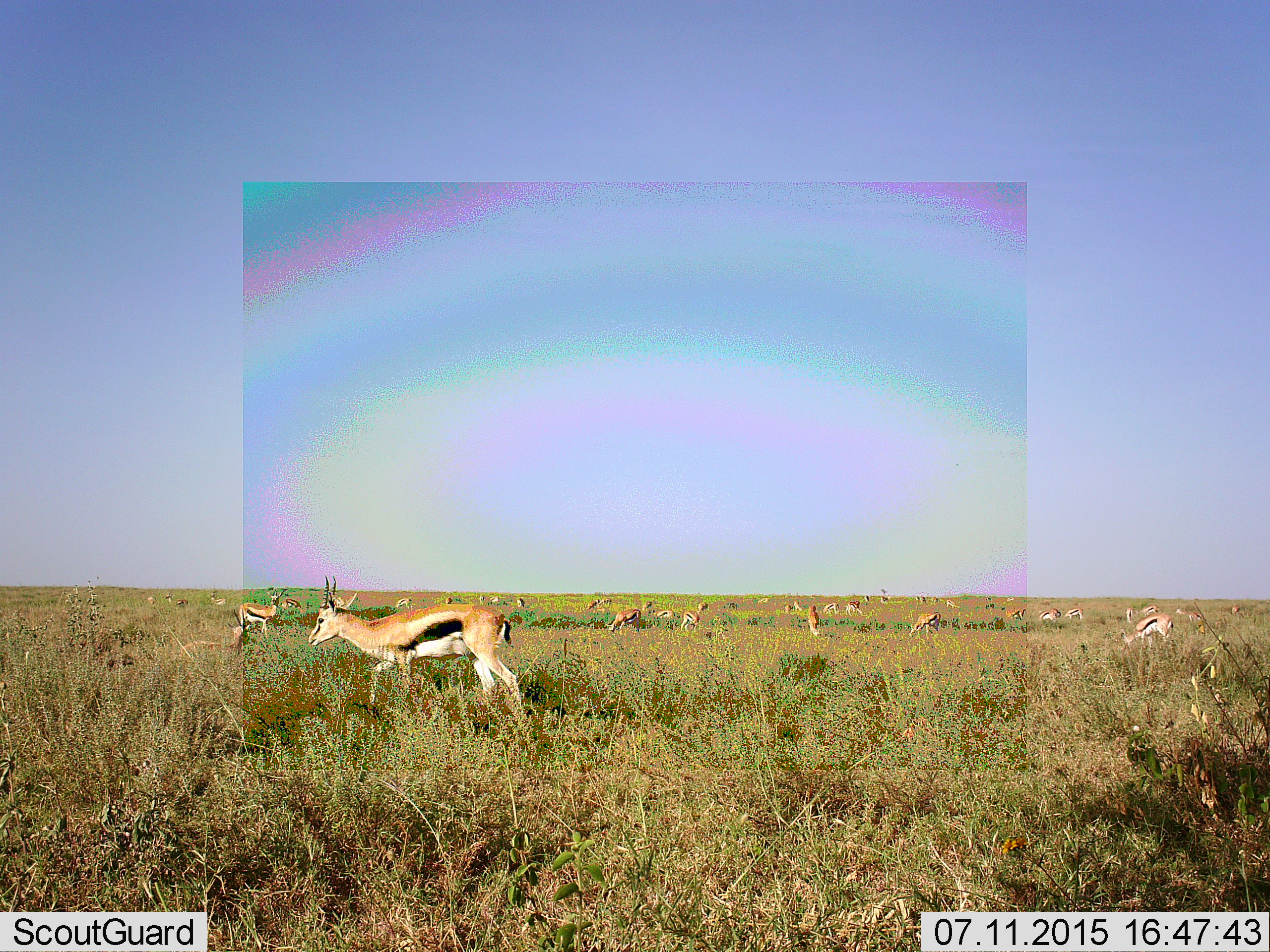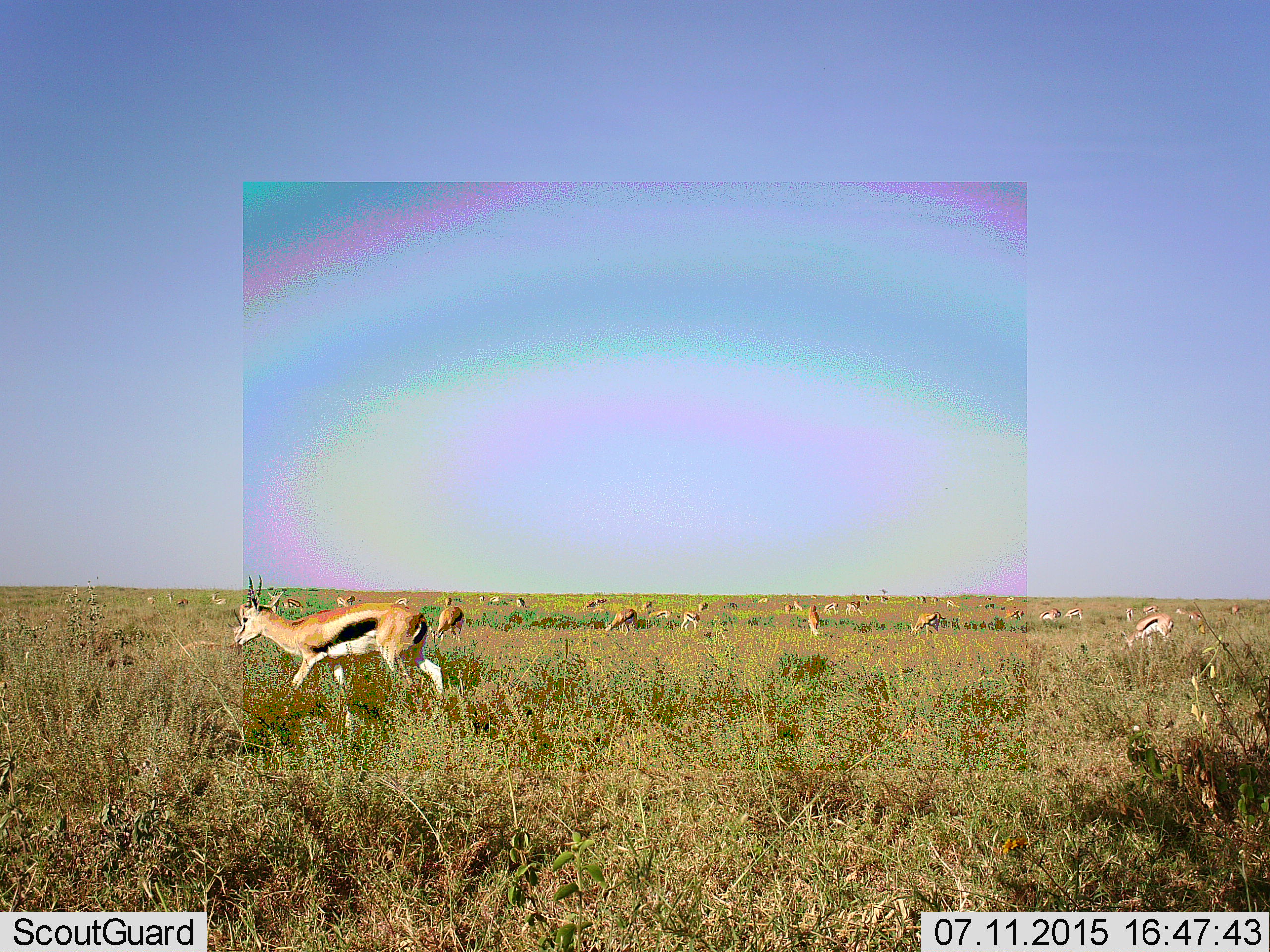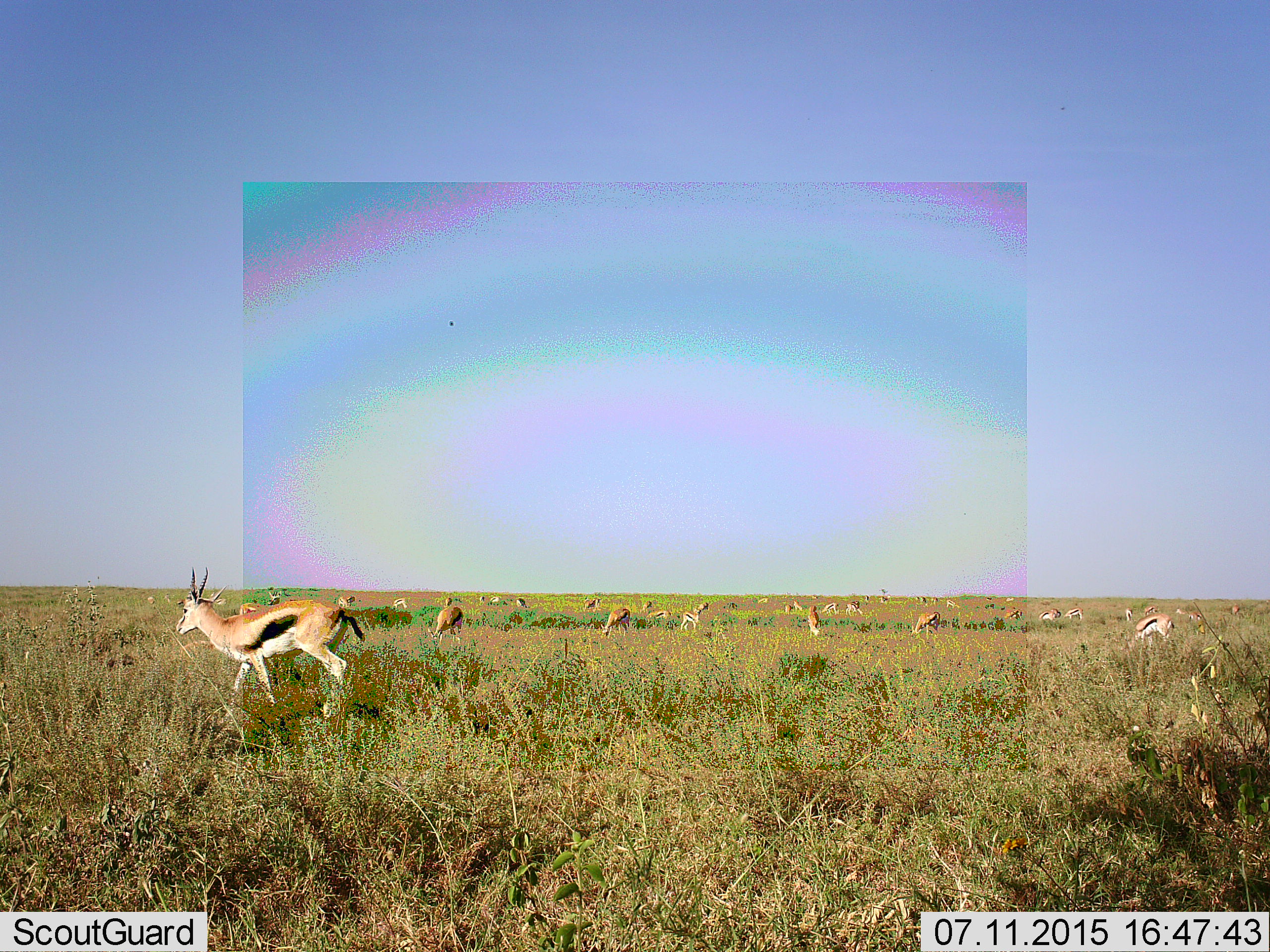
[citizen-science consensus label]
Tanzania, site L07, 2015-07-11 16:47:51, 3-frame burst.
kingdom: Animalia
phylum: Chordata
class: Mammalia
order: Artiodactyla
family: Bovidae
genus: Eudorcas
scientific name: Eudorcas thomsonii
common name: thomson's gazelle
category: gazellethomsons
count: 11-50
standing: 75%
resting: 12%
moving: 75%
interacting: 12%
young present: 0%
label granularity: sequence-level